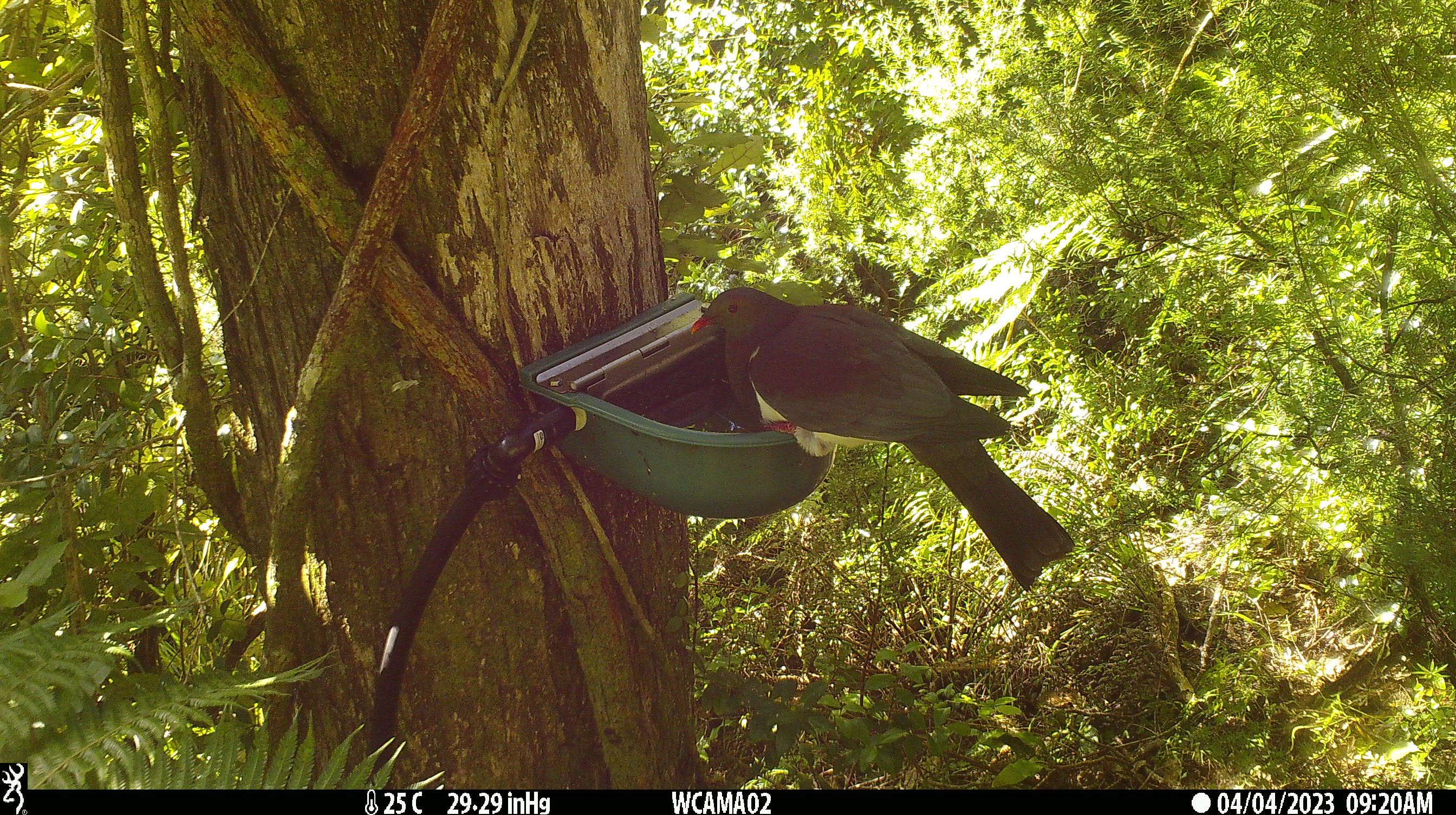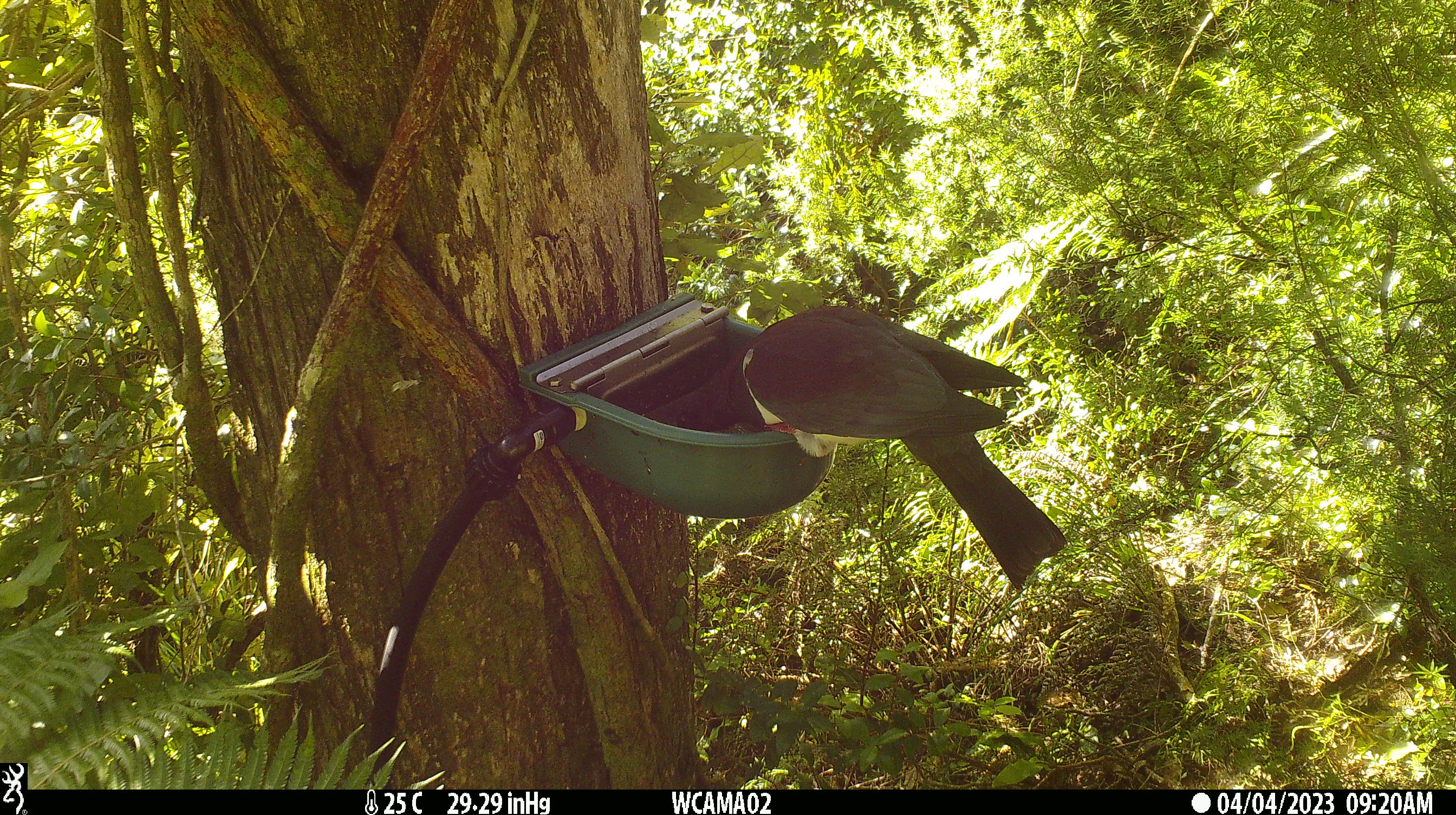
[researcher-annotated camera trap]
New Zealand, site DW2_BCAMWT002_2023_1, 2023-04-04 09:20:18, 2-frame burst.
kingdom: Animalia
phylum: Chordata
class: Aves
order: Columbiformes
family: Columbidae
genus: Hemiphaga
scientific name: Hemiphaga novaeseelandiae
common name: new zealand pigeon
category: kereru